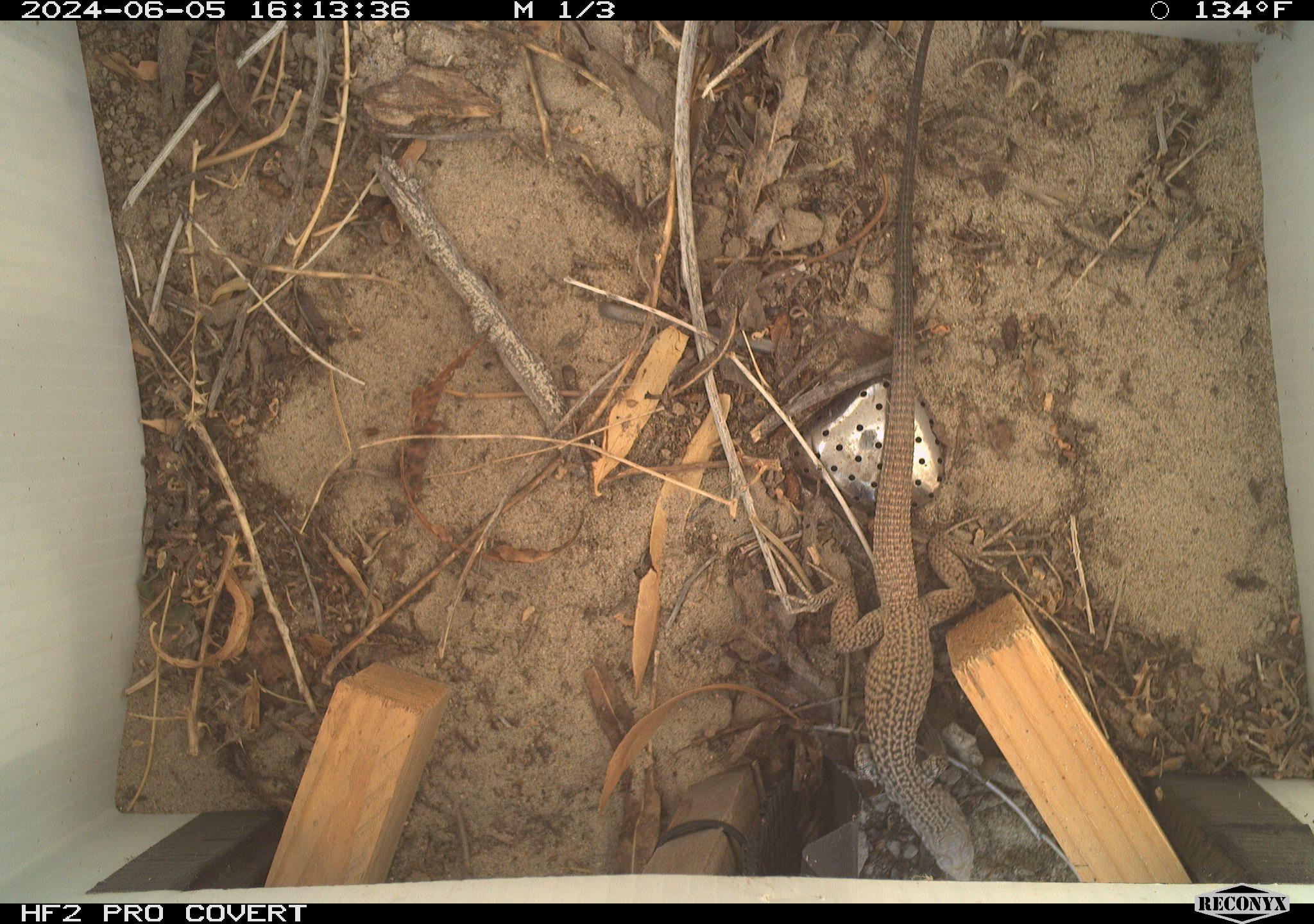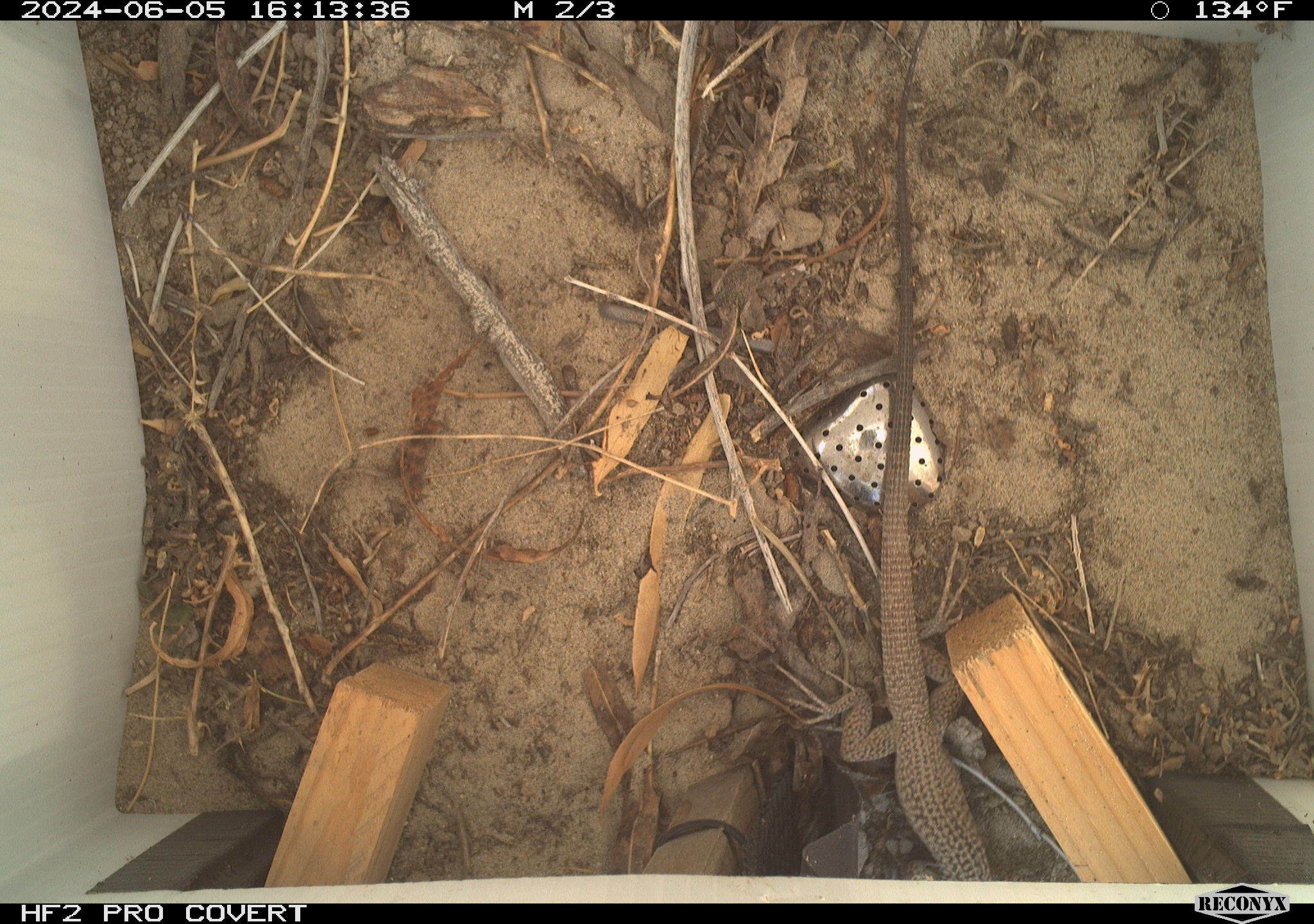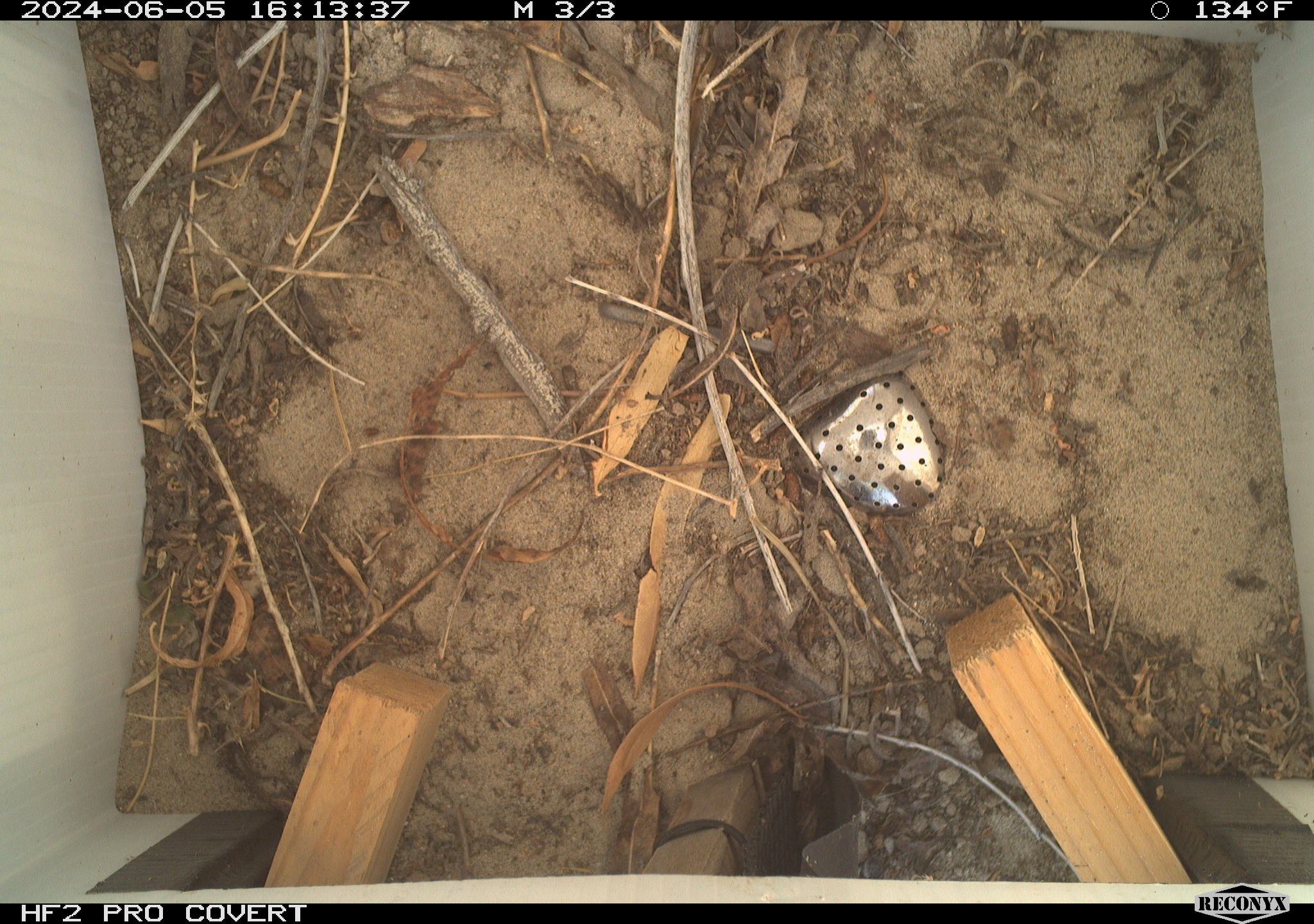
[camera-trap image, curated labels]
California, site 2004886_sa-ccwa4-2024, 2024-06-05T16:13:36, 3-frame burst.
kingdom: Animalia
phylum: Chordata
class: Reptilia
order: Squamata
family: Teiidae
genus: Aspidoscelis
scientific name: Aspidoscelis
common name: whiptail lizards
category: aspidoscelis species